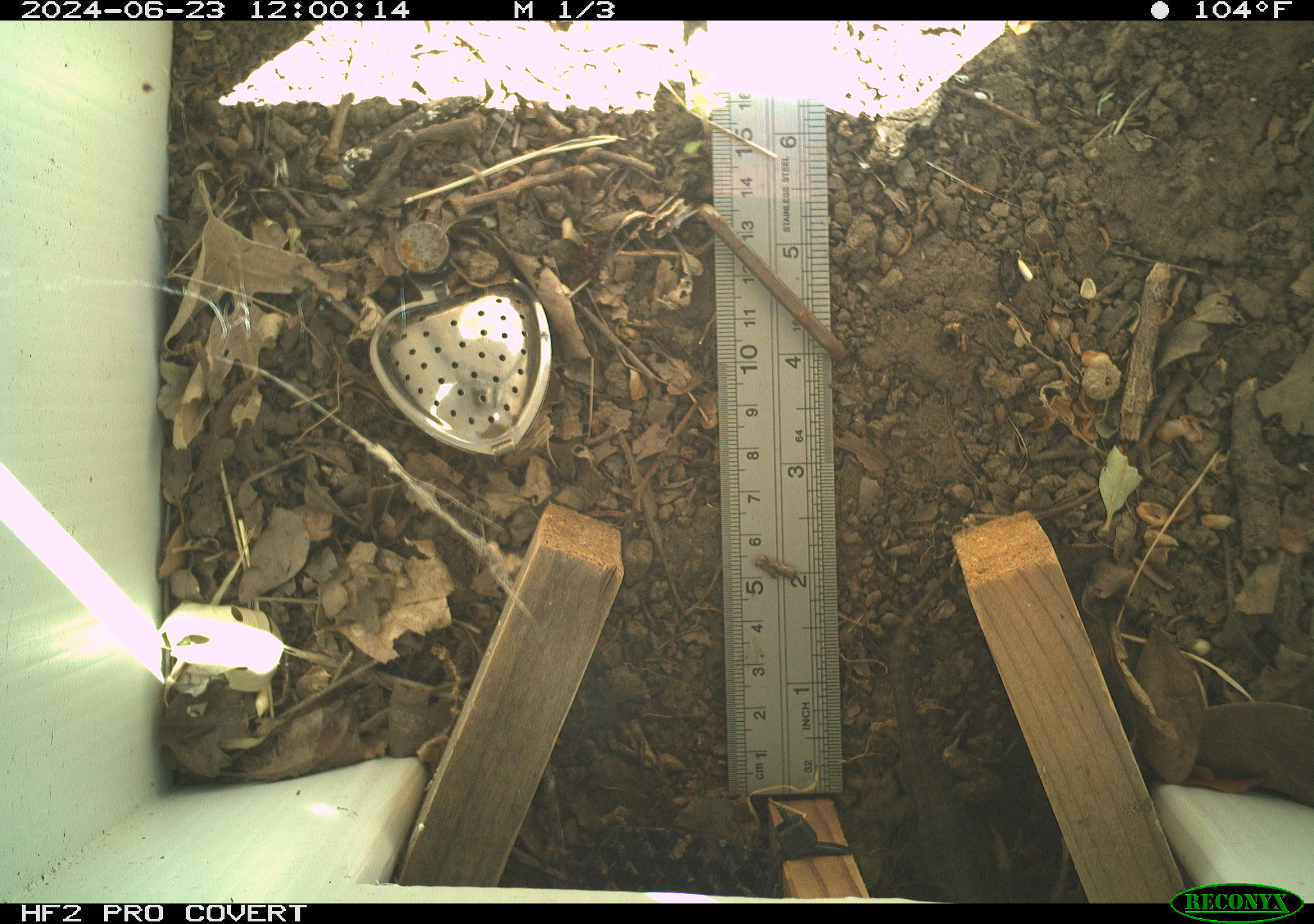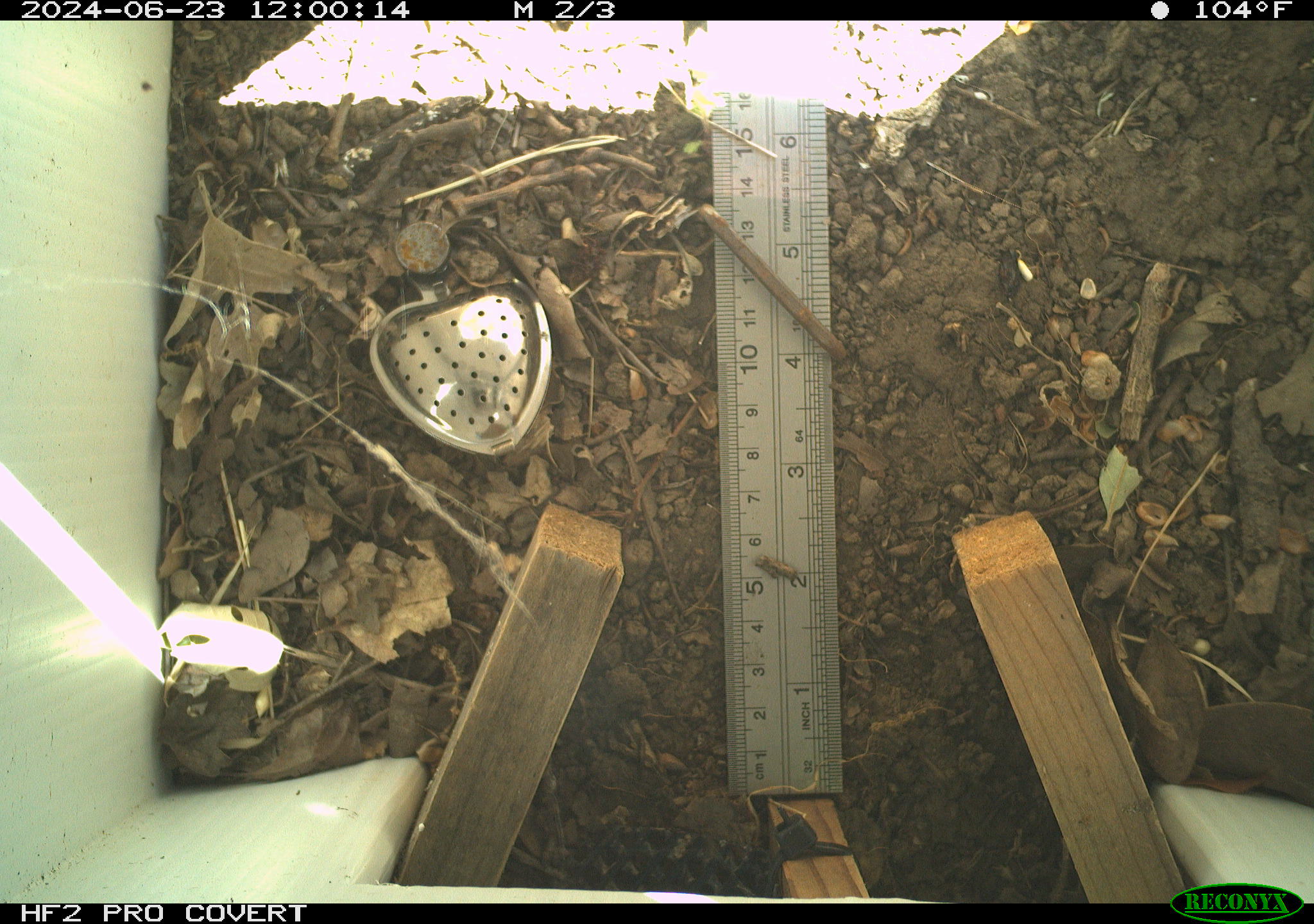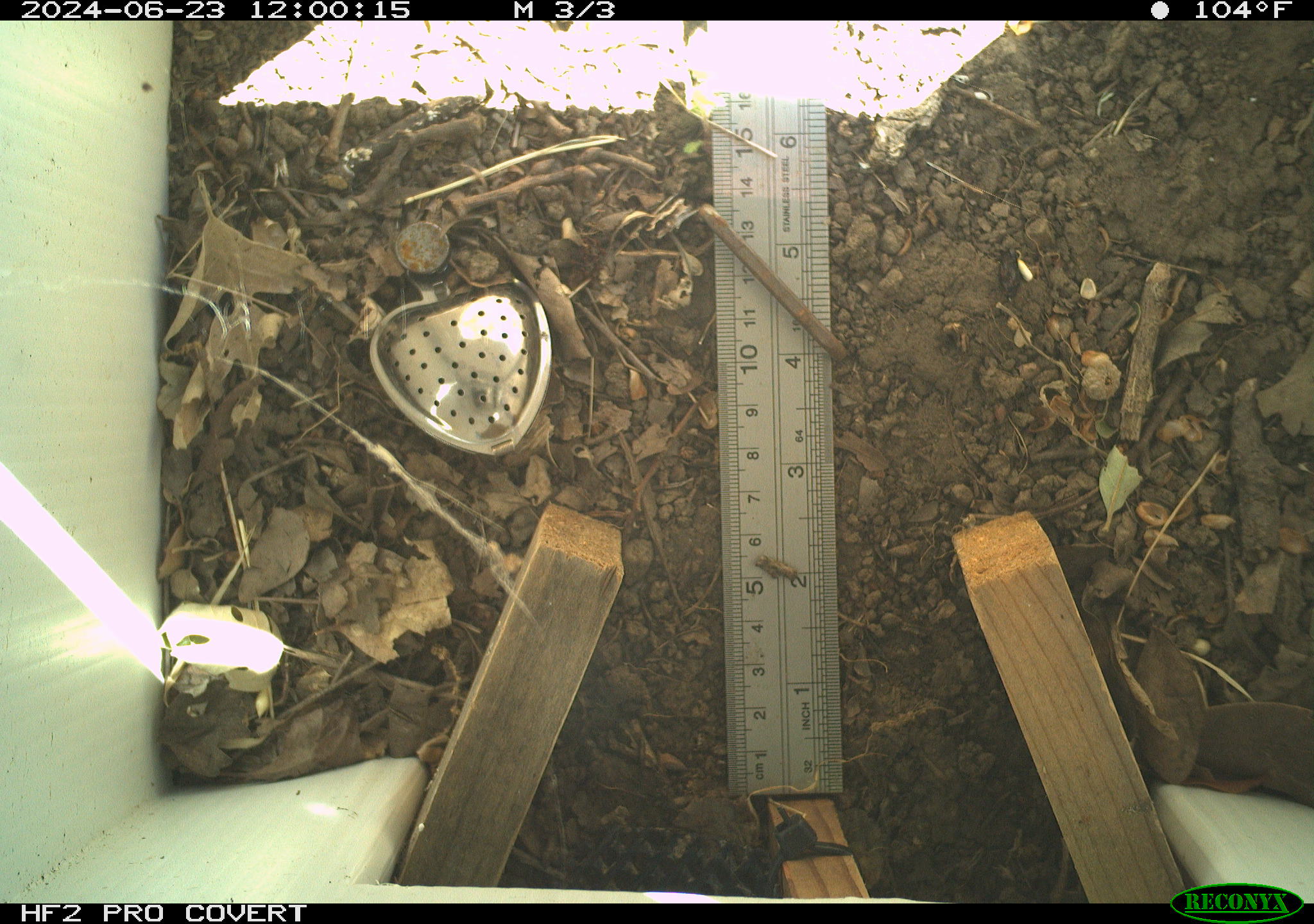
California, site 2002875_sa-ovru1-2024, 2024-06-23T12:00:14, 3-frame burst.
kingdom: Animalia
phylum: Chordata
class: Reptilia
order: Squamata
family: Phrynosomatidae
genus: Sceloporus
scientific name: Sceloporus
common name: spiny lizards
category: sceloporus species